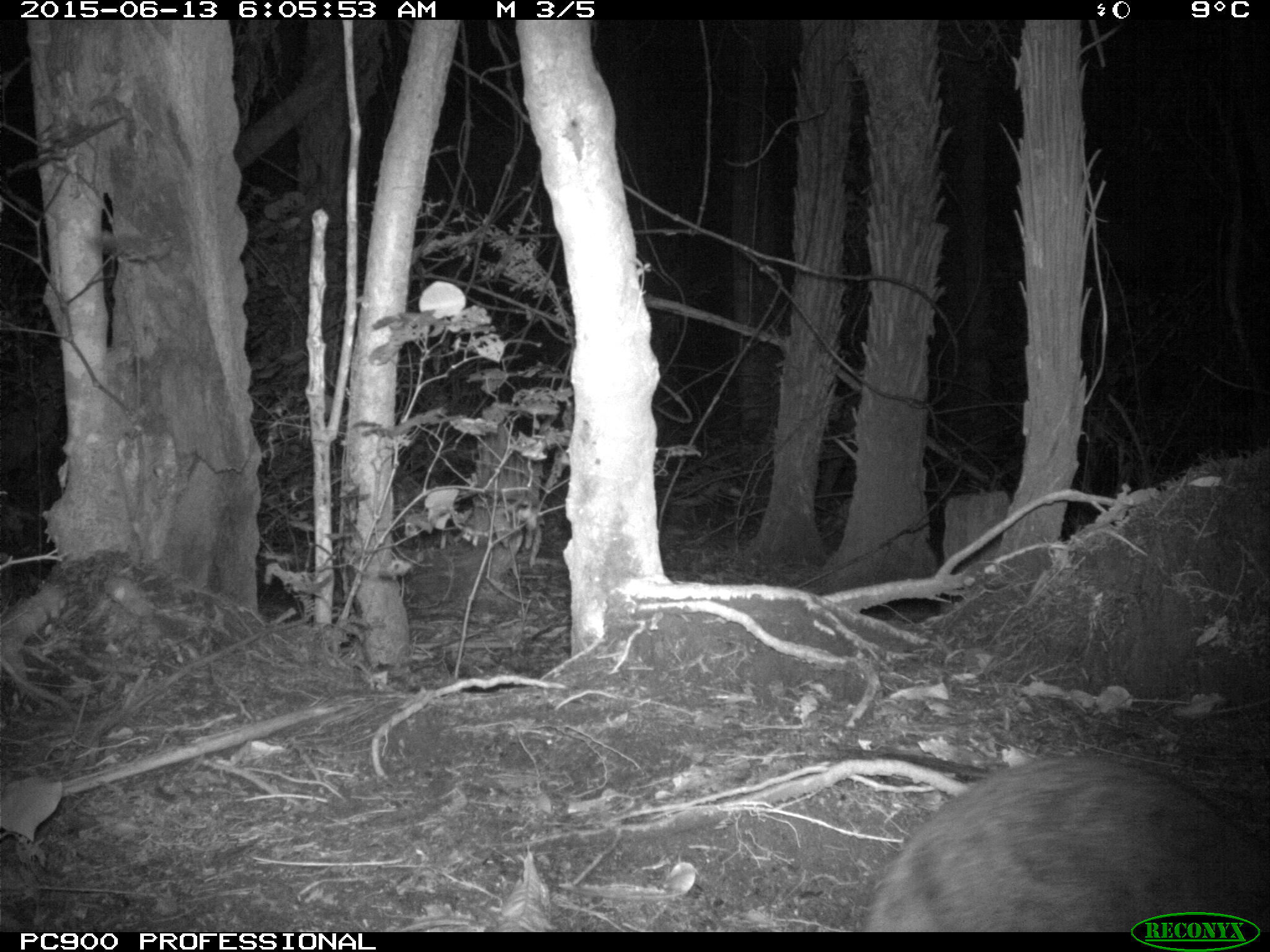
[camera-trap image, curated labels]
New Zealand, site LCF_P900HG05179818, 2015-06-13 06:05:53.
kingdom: Animalia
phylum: Chordata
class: Mammalia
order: Diprotodontia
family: Macropodidae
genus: Notamacropus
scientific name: Notamacropus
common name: wallaby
Wallaby (Notamacropus).